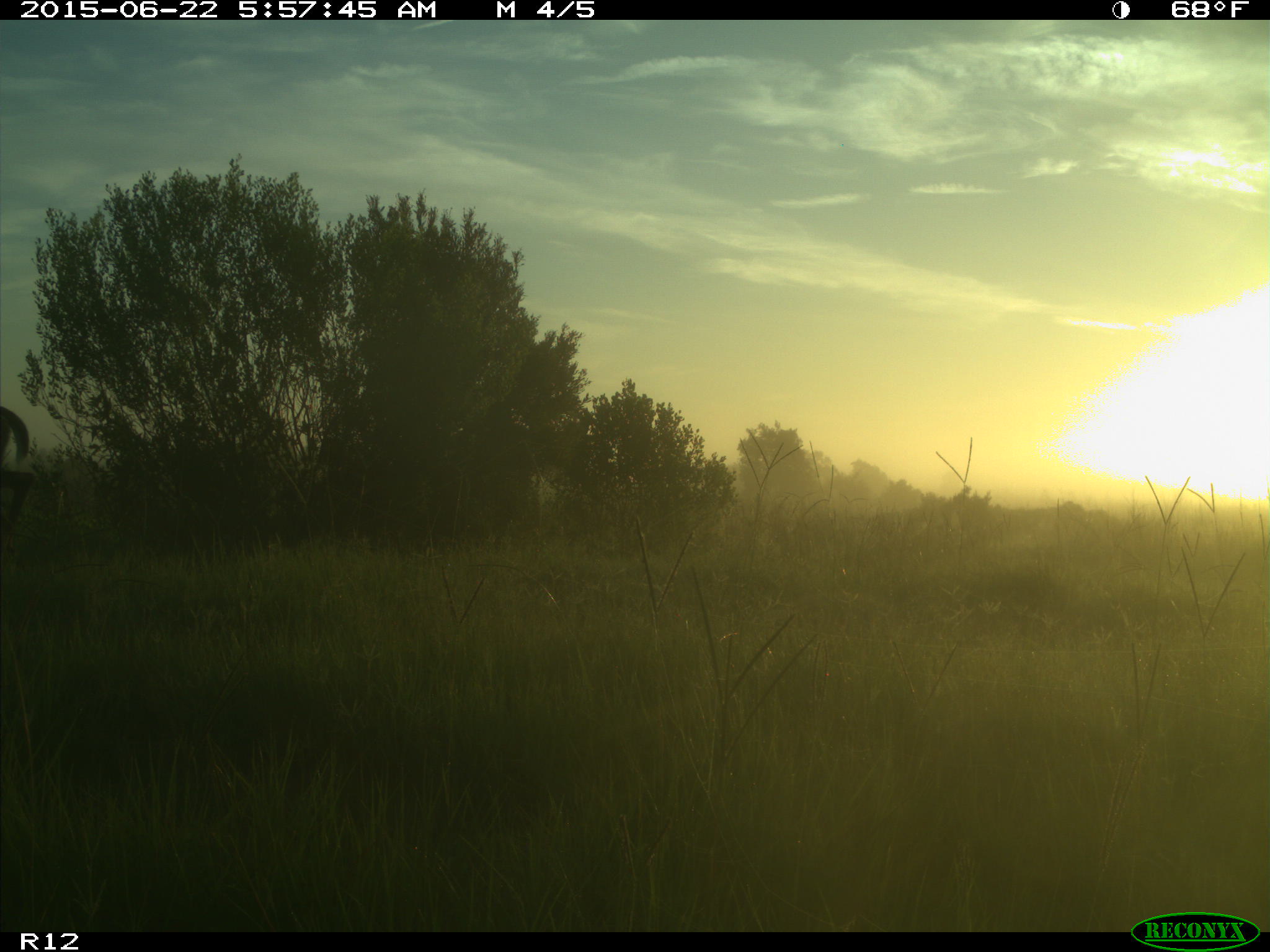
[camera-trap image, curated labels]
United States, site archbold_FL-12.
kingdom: Animalia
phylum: Chordata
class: Mammalia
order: Artiodactyla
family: Cervidae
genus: Odocoileus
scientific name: Odocoileus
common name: deer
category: unidentified deer